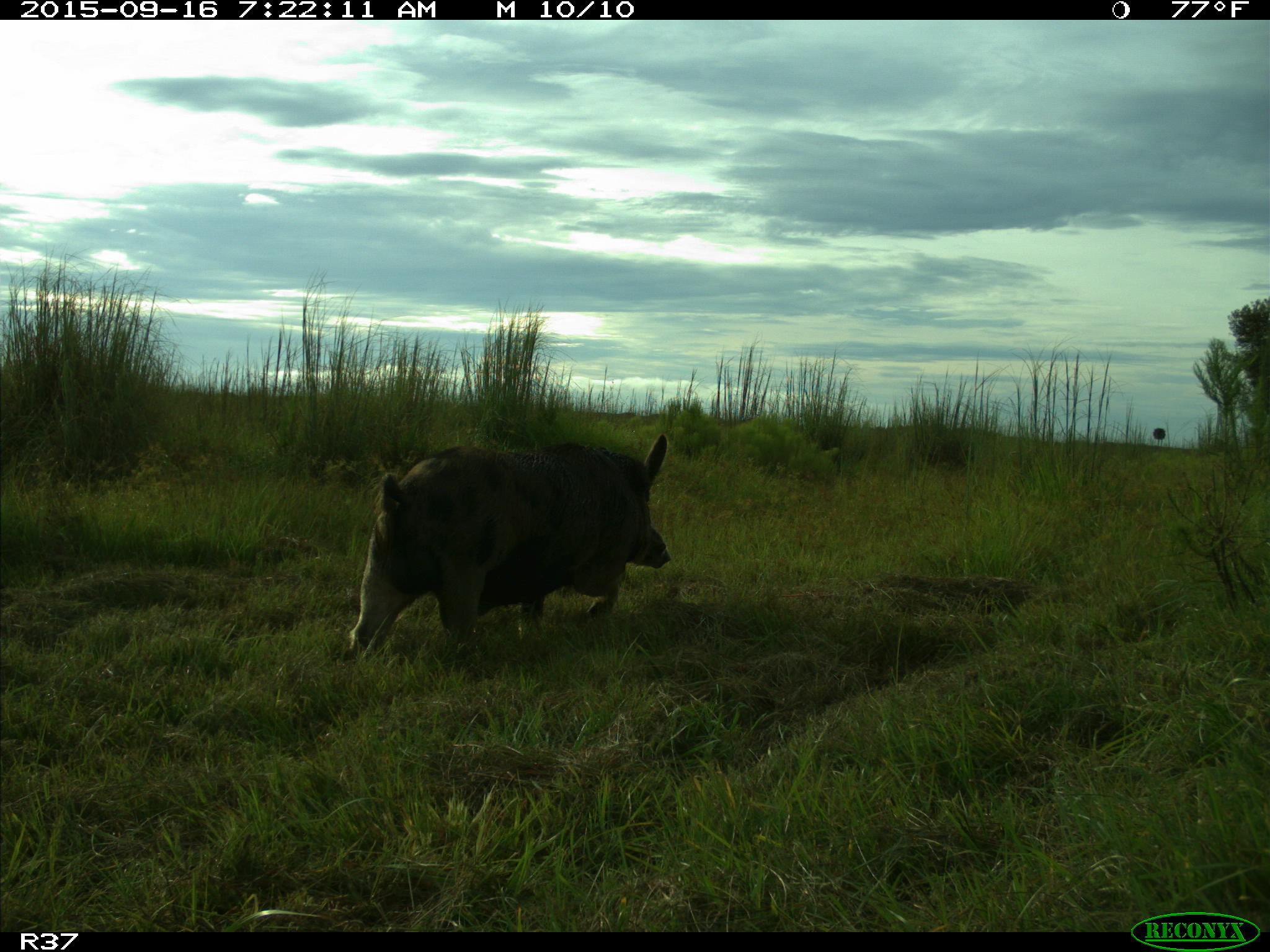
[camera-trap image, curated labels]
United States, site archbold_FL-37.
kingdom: Animalia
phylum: Chordata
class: Mammalia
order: Artiodactyla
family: Suidae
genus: Sus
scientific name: Sus scrofa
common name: wild boar